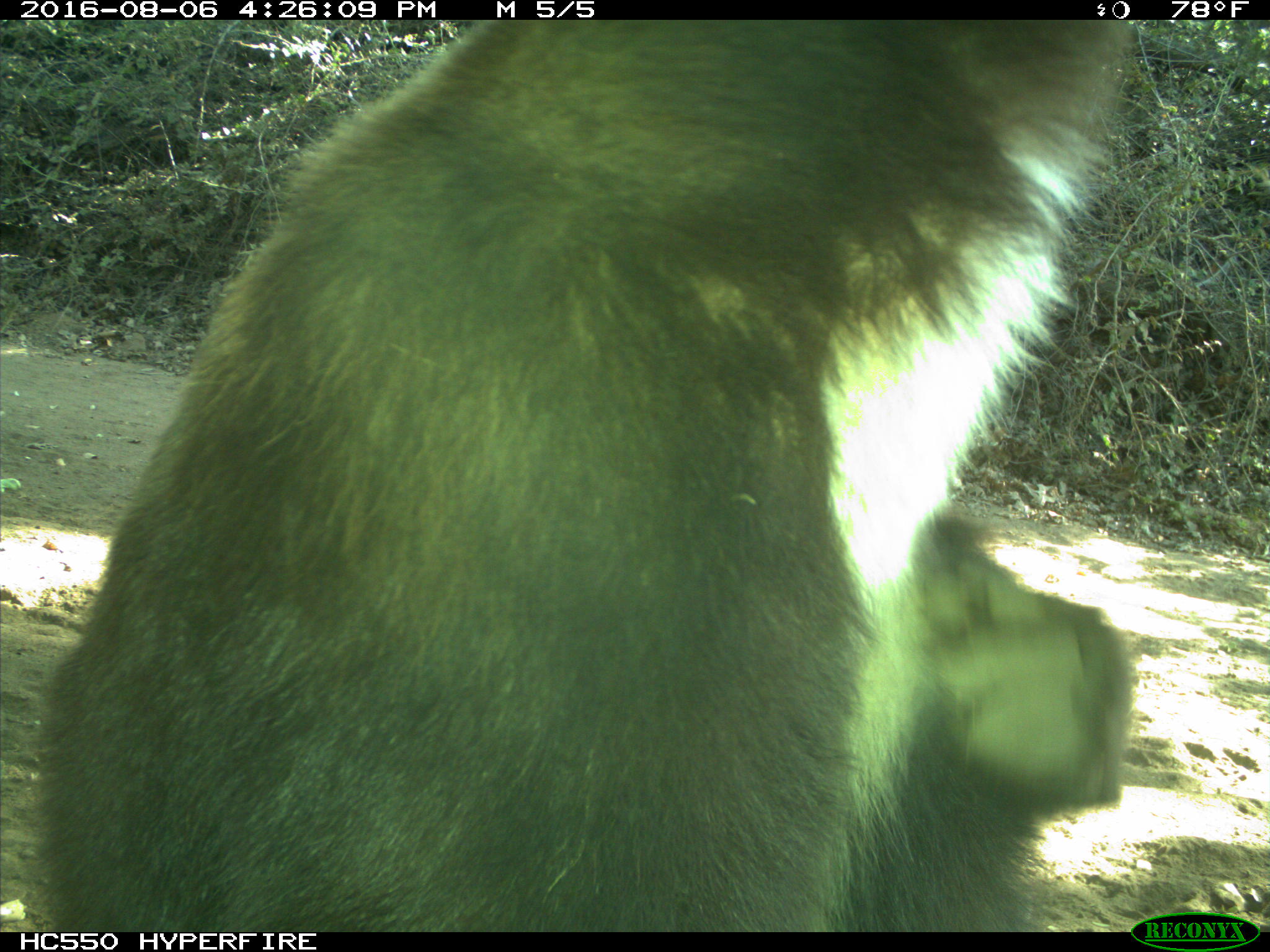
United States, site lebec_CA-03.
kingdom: Animalia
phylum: Chordata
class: Mammalia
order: Carnivora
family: Ursidae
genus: Ursus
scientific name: Ursus americanus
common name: american black bear